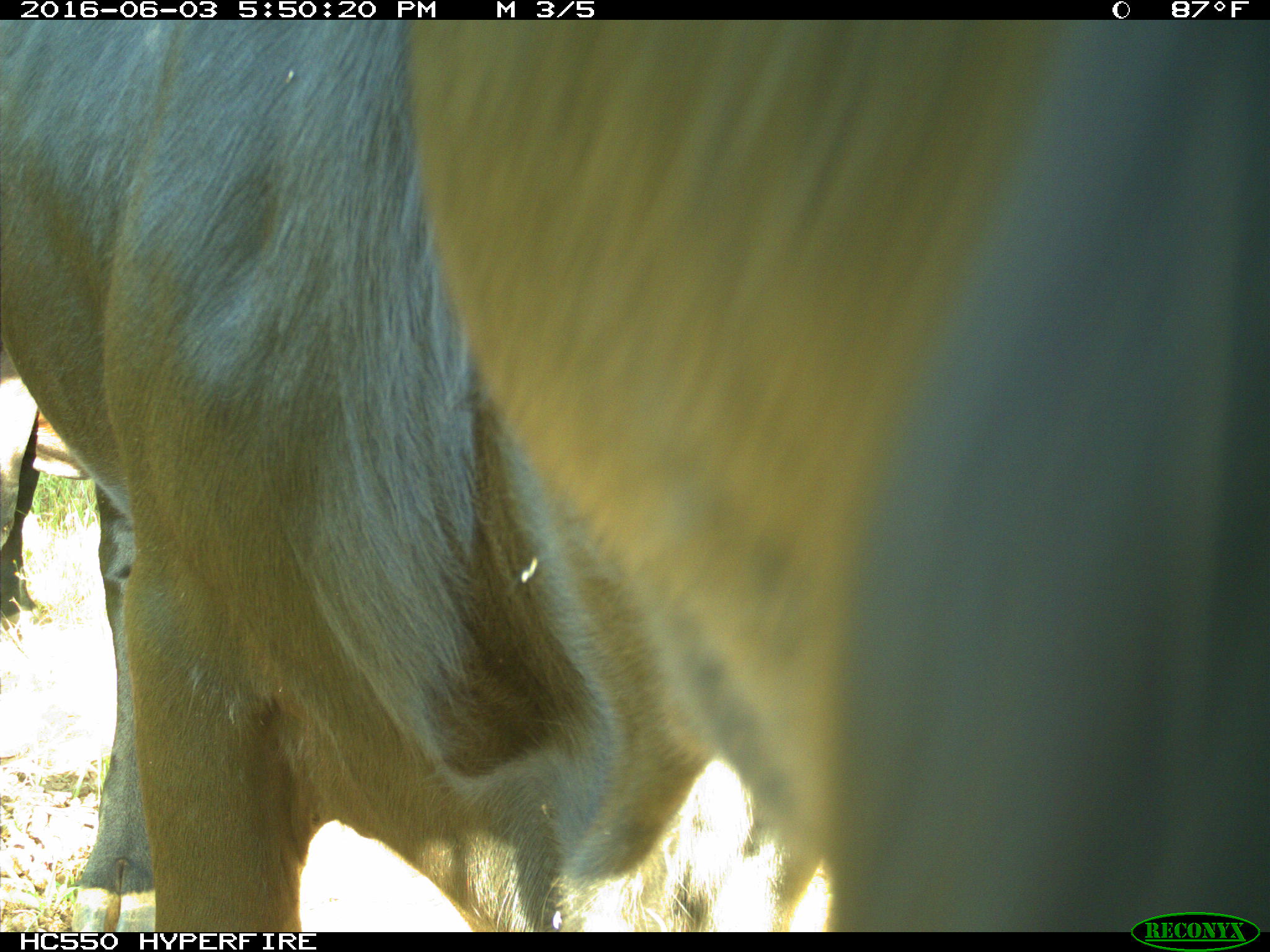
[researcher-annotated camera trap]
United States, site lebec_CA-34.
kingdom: Animalia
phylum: Chordata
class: Mammalia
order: Artiodactyla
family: Bovidae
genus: Bos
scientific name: Bos taurus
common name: domestic cow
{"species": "Bos taurus (domestic cow)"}